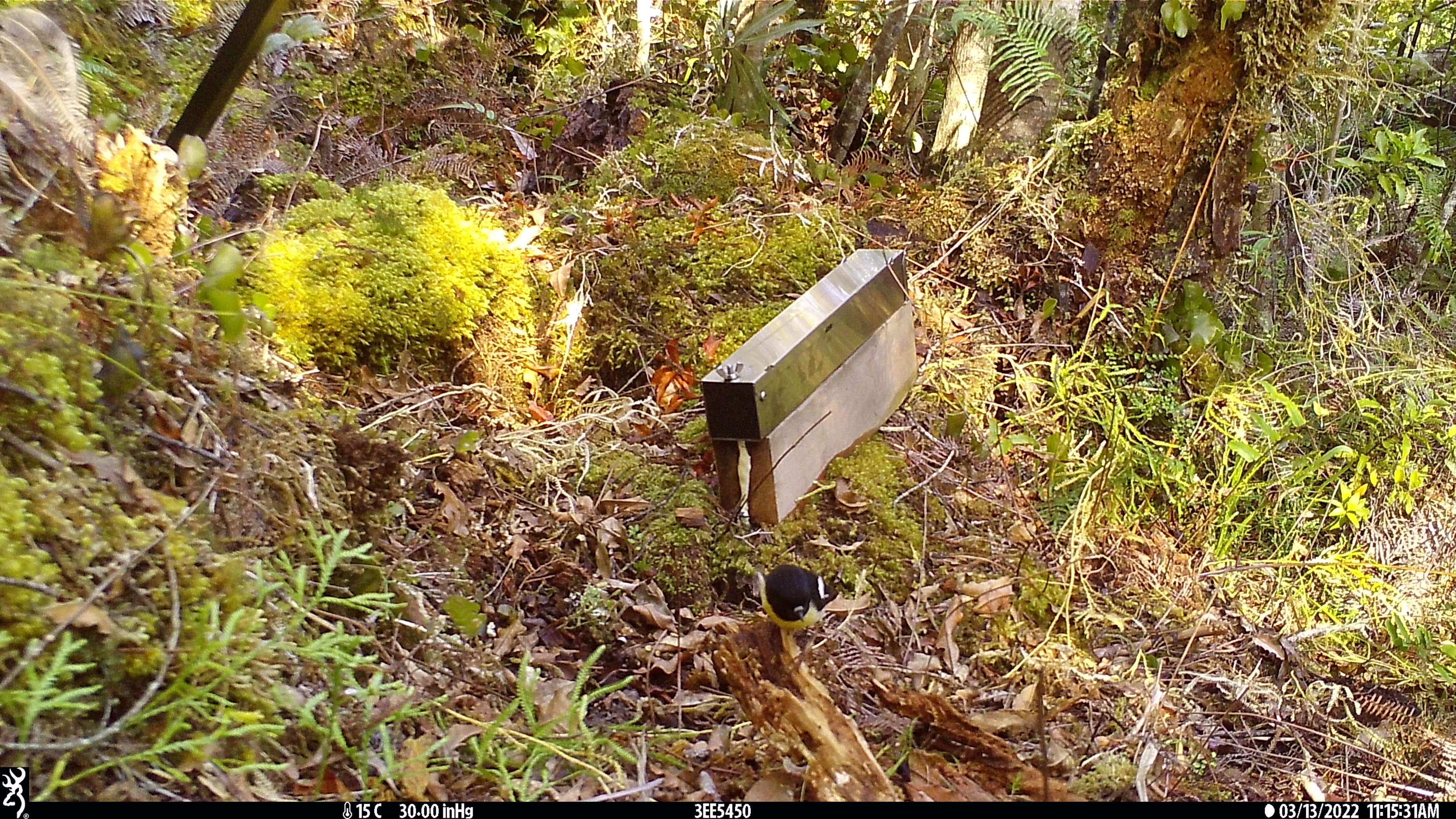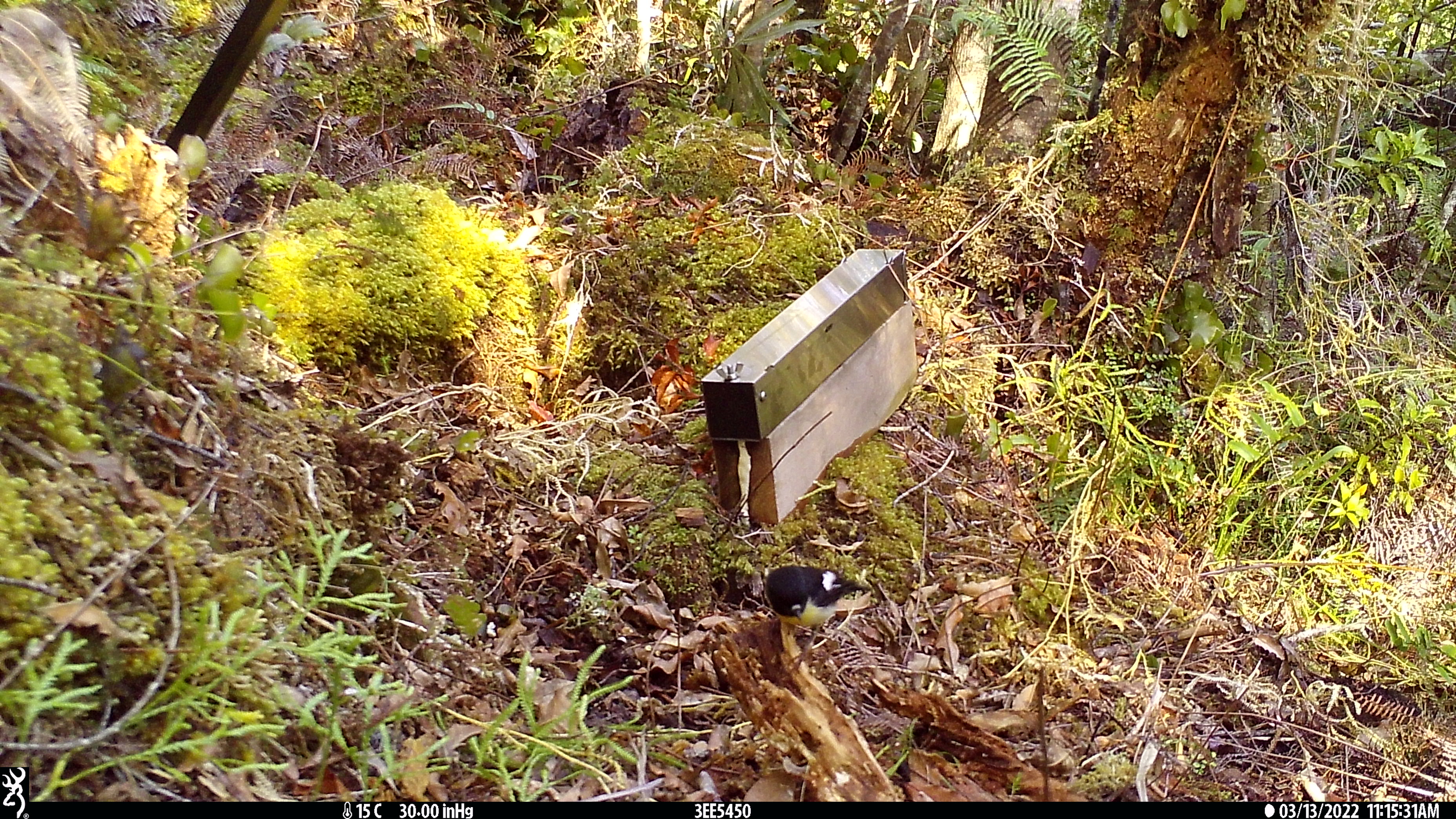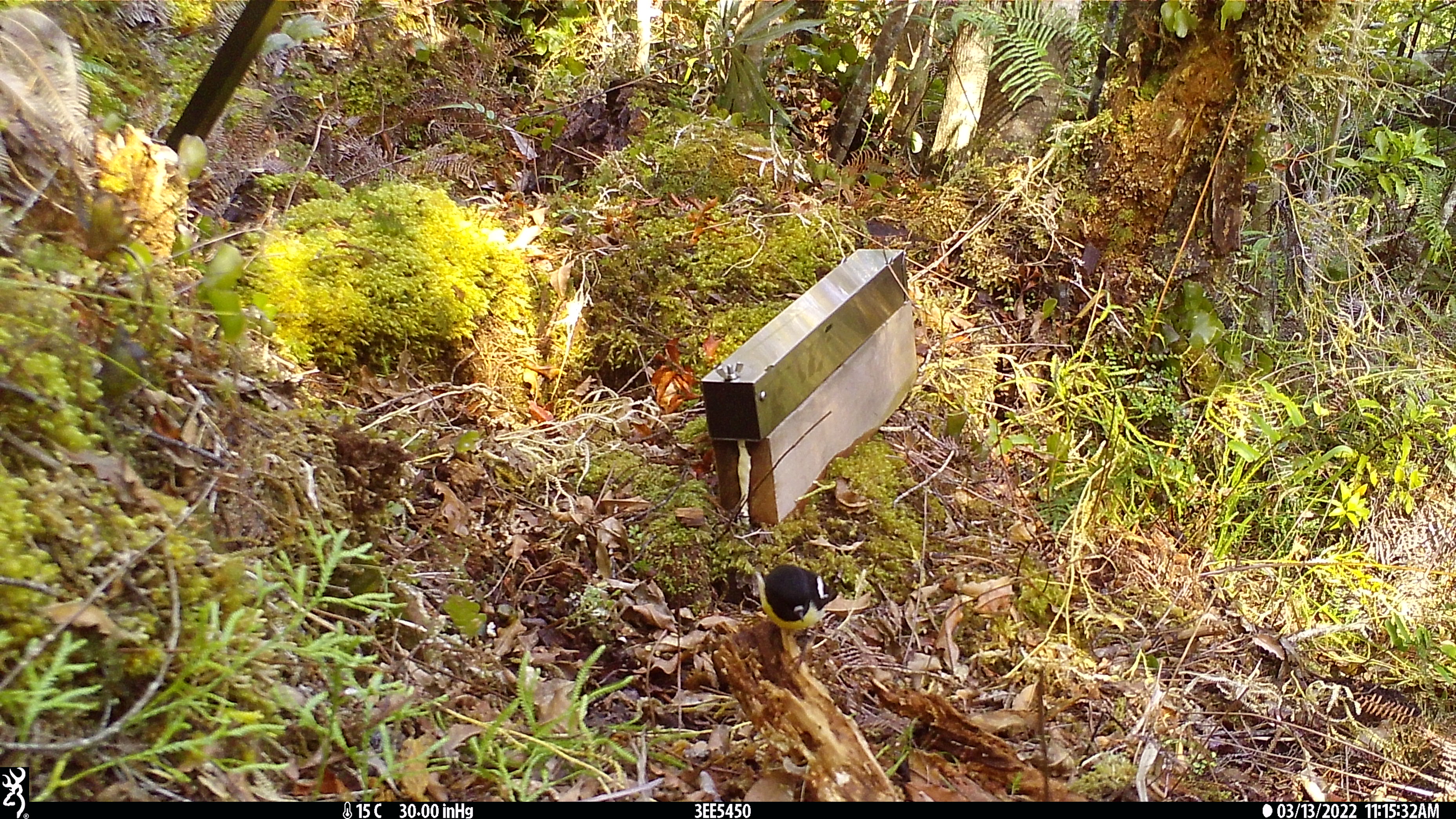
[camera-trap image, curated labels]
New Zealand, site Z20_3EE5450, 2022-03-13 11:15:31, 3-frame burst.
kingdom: Animalia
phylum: Chordata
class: Aves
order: Passeriformes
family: Petroicidae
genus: Petroica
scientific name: Petroica macrocephala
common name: tomtit